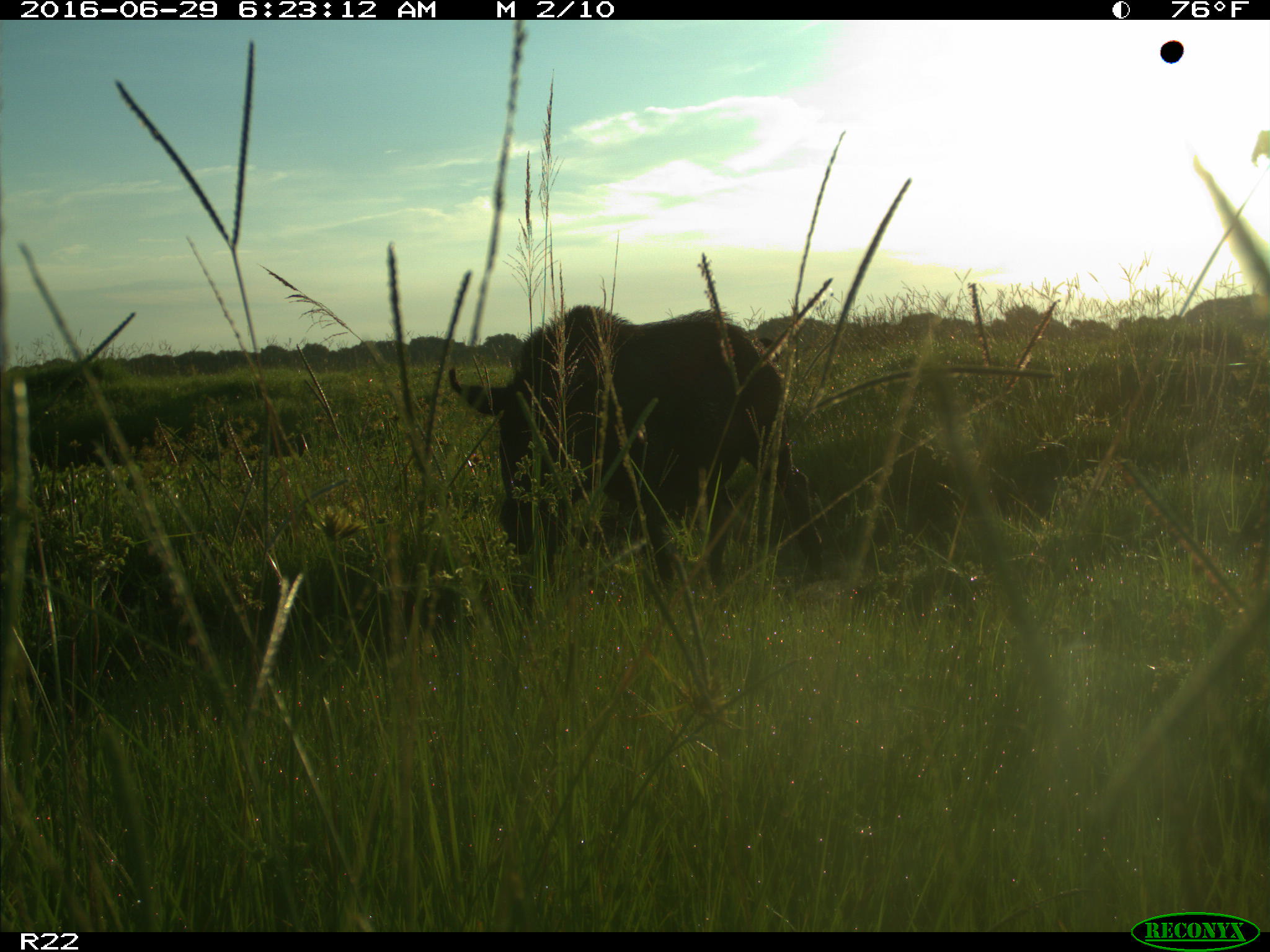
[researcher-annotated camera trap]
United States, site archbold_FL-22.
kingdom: Animalia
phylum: Chordata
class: Mammalia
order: Artiodactyla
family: Suidae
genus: Sus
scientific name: Sus scrofa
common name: wild boar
Sus scrofa (wild boar).